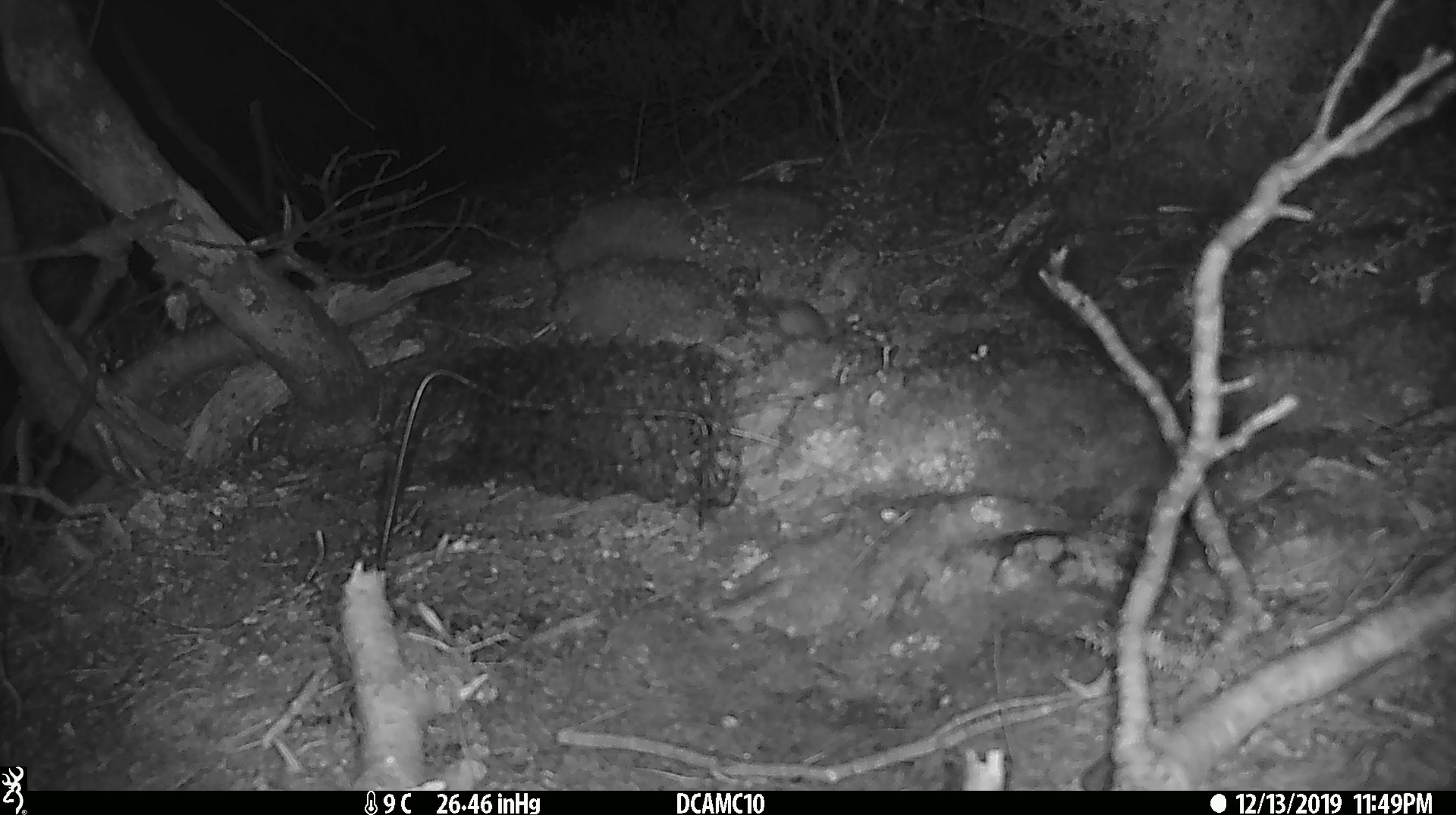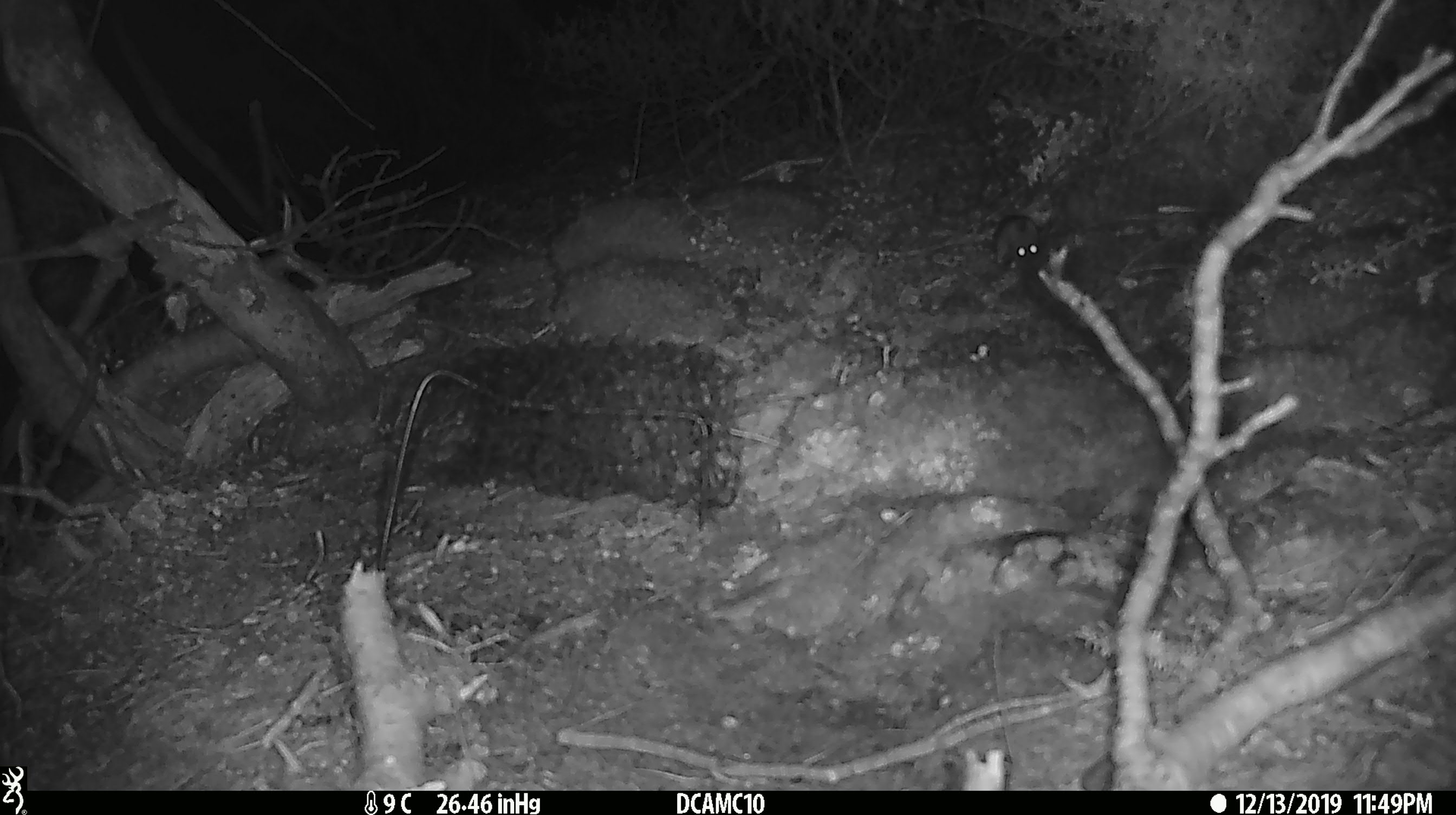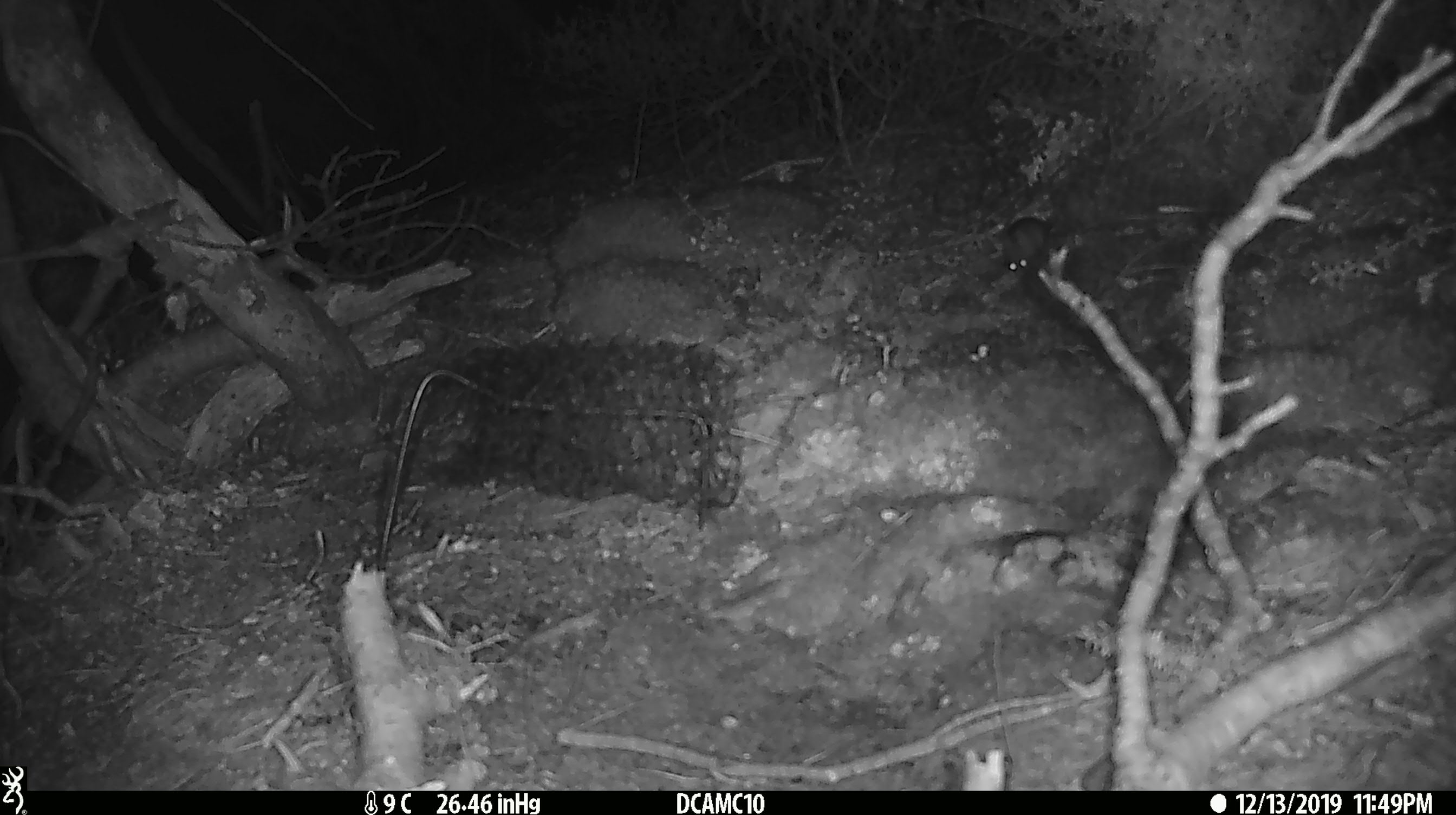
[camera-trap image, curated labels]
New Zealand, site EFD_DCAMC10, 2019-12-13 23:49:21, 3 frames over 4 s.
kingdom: Animalia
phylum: Chordata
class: Mammalia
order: Rodentia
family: Muridae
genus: Mus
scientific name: Mus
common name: mouse